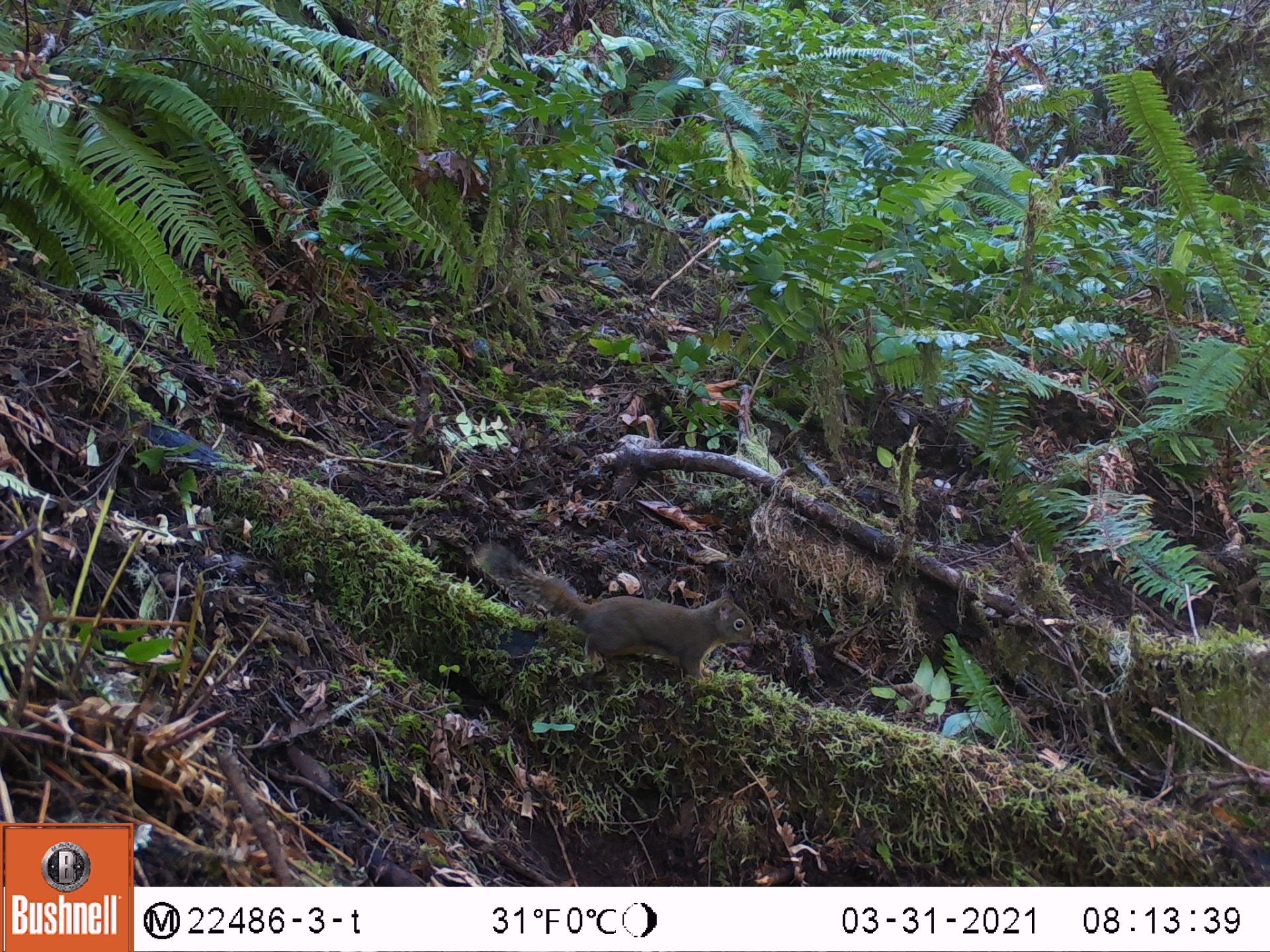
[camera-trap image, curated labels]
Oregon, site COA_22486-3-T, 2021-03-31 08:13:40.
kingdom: Animalia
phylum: Chordata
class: Mammalia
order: Rodentia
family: Sciuridae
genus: Tamiasciurus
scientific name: Tamiasciurus douglasii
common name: douglas squirrel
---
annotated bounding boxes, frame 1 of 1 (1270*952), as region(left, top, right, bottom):
douglas squirrel: region(473, 548, 769, 701)